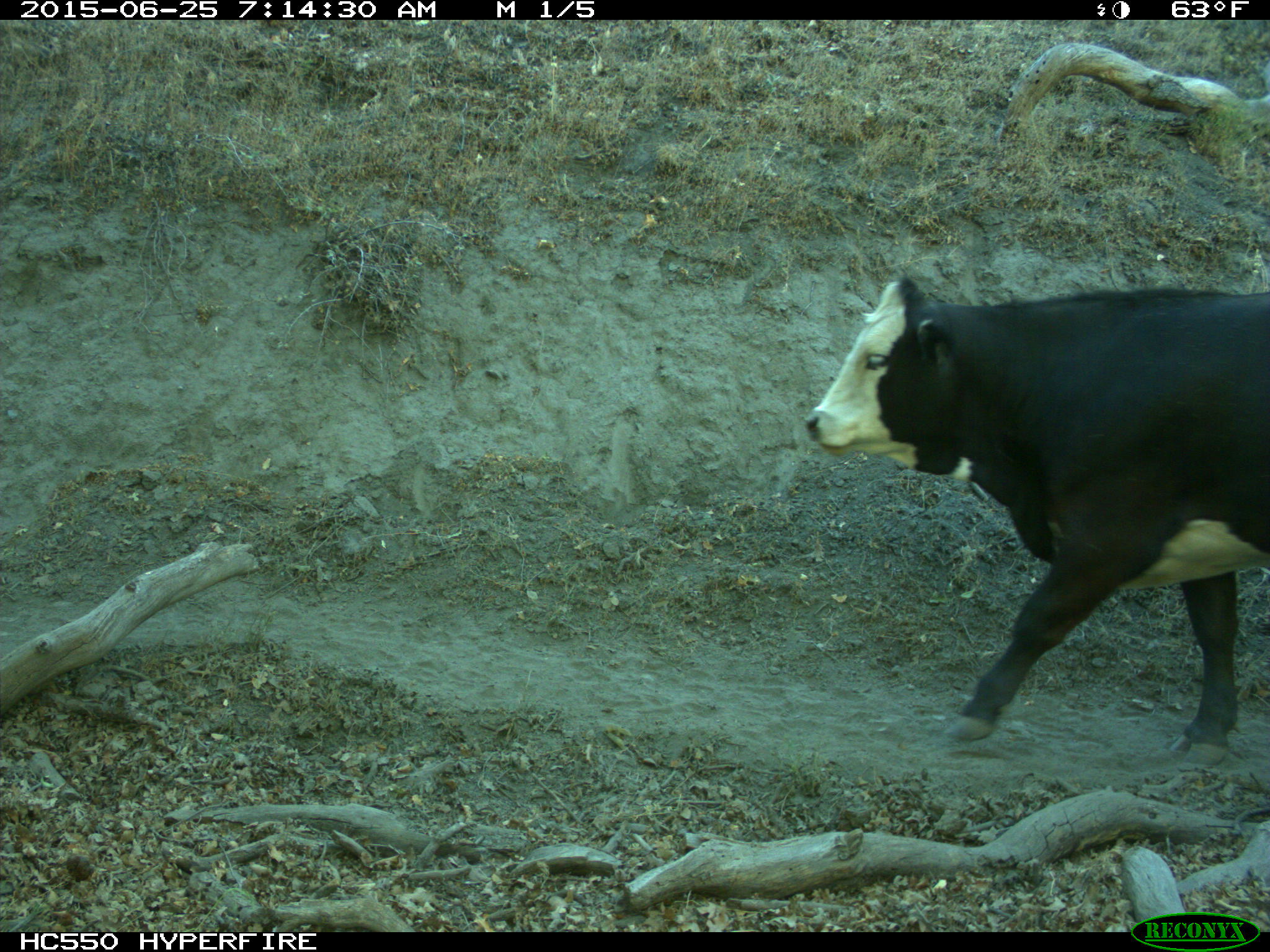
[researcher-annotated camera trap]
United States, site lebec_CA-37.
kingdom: Animalia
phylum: Chordata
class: Mammalia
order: Artiodactyla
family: Bovidae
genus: Bos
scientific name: Bos taurus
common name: domestic cow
Bos taurus (domestic cow).